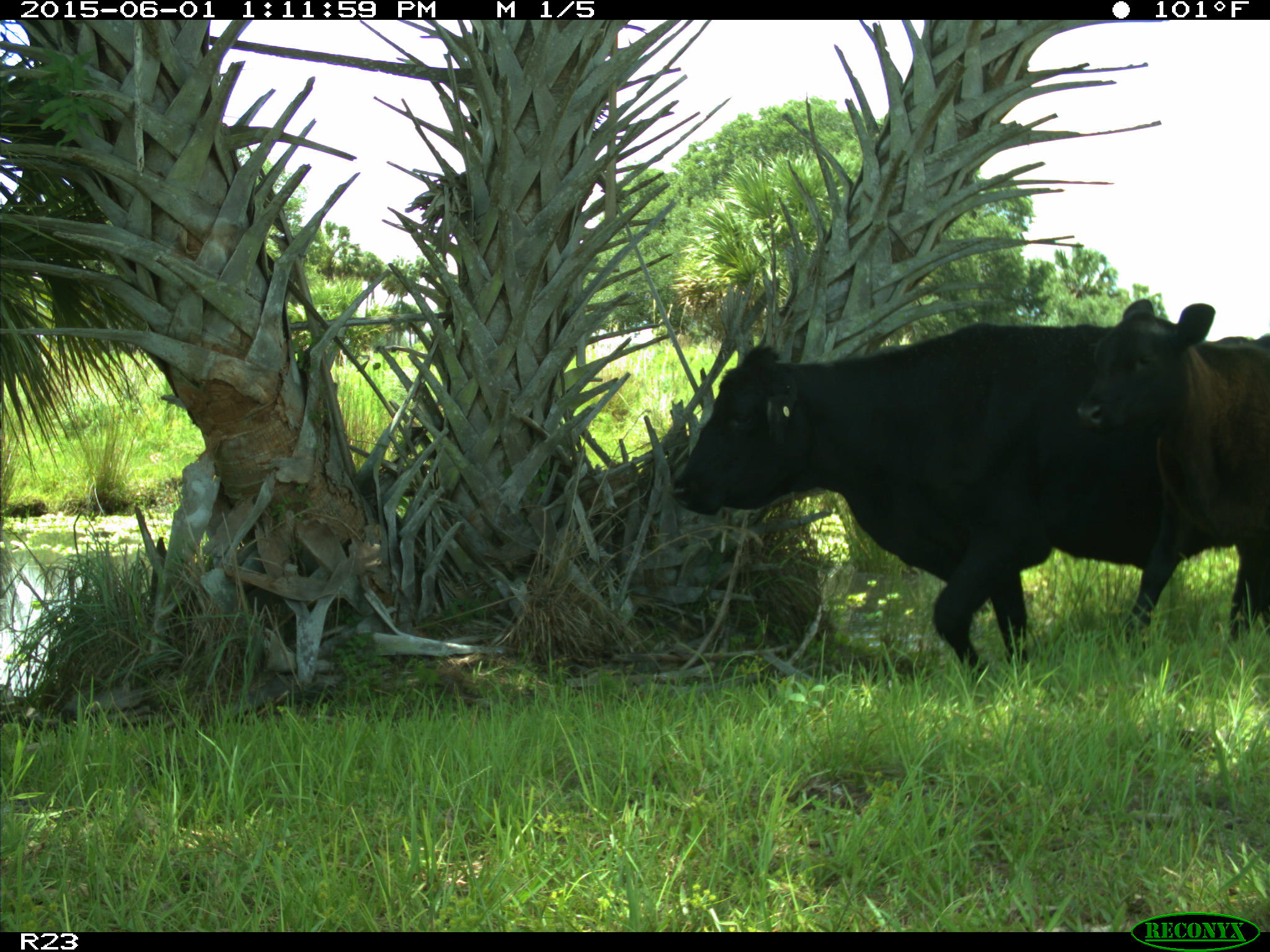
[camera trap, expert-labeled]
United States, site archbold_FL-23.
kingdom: Animalia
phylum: Chordata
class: Mammalia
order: Artiodactyla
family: Bovidae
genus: Bos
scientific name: Bos taurus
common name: domestic cow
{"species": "Bos taurus (domestic cow)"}